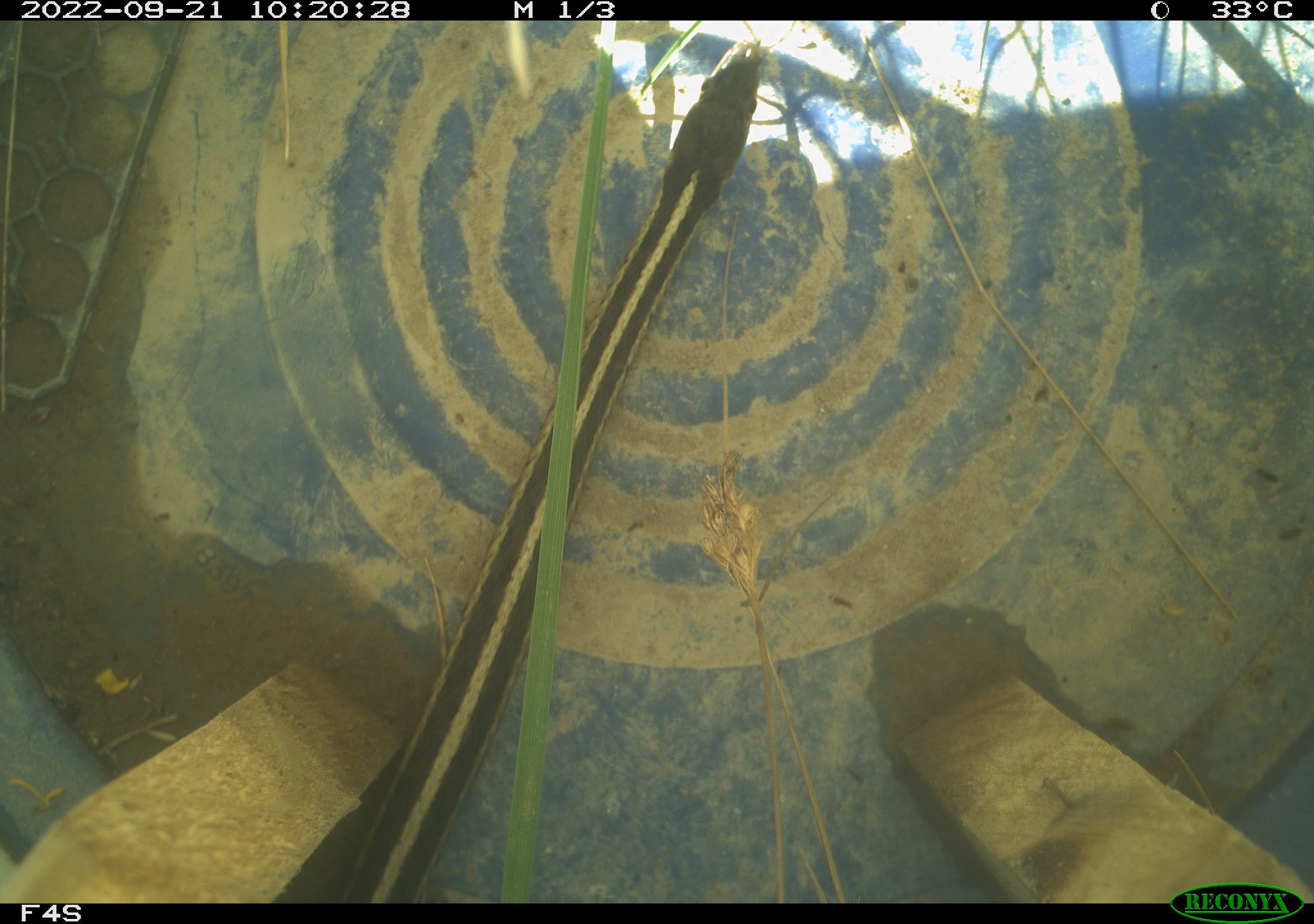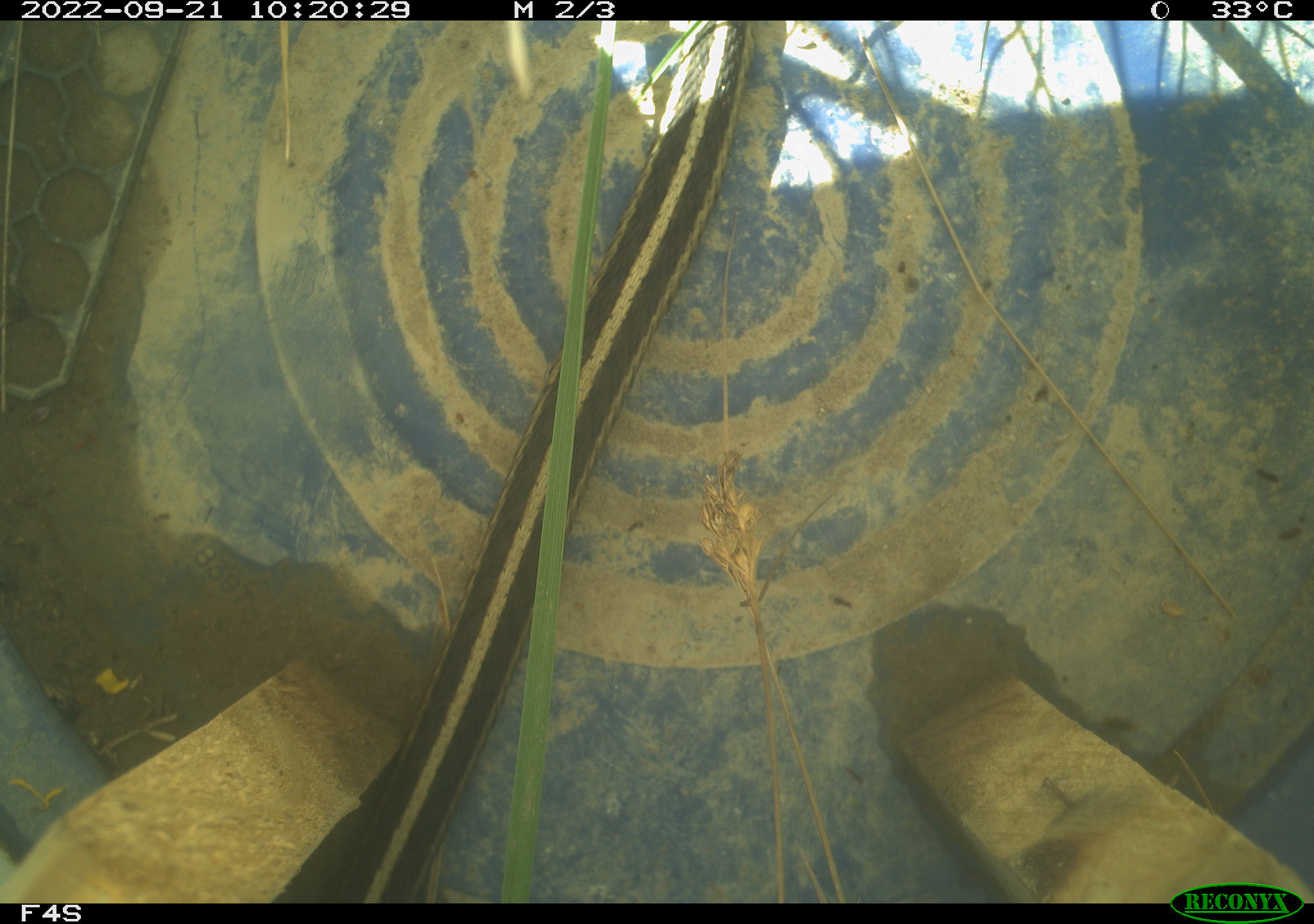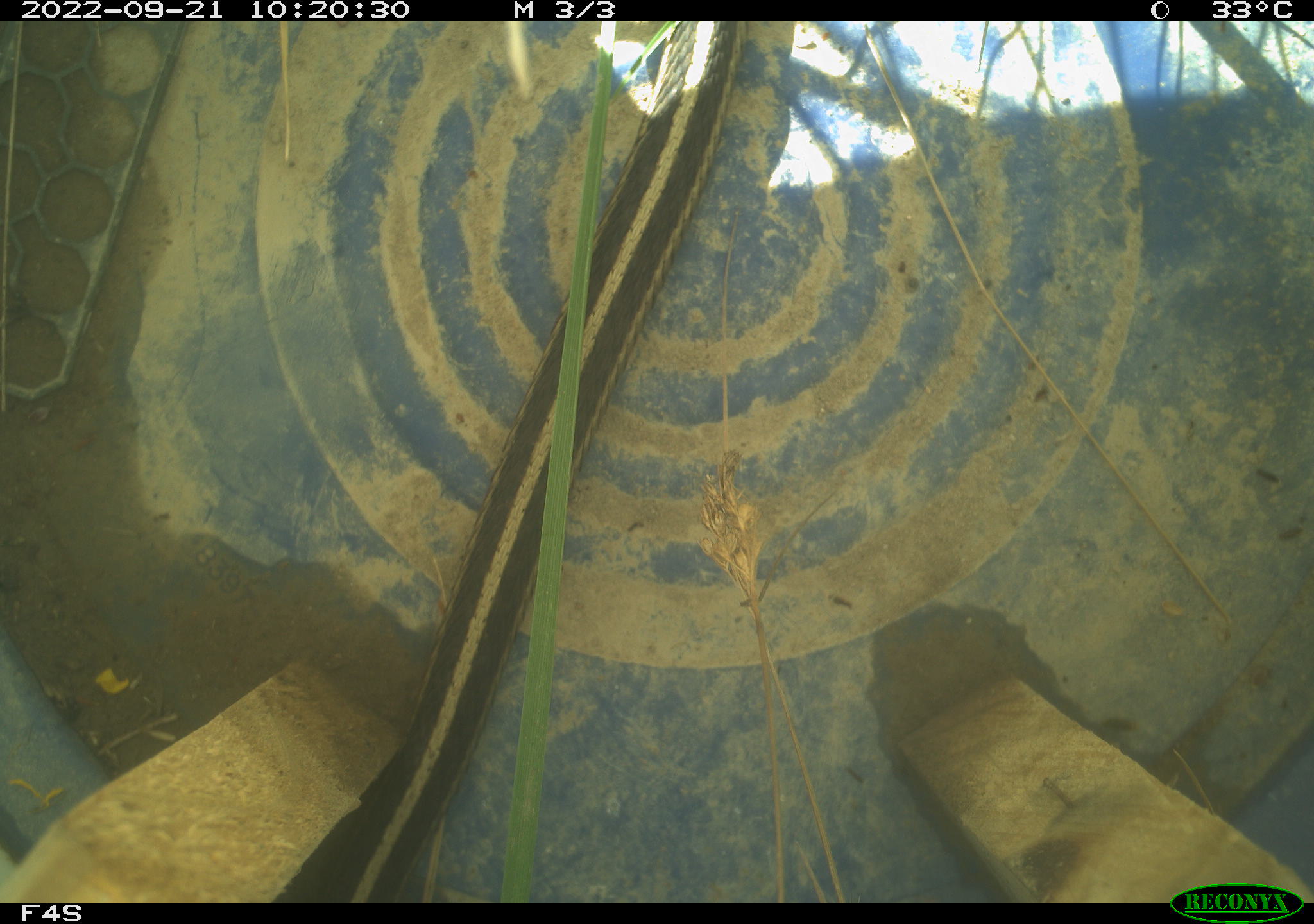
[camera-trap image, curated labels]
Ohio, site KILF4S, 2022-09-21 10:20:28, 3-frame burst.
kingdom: Animalia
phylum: Chordata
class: Reptilia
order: Squamata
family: Colubridae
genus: Thamnophis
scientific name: Thamnophis sirtalis sirtalis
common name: eastern gartersnake